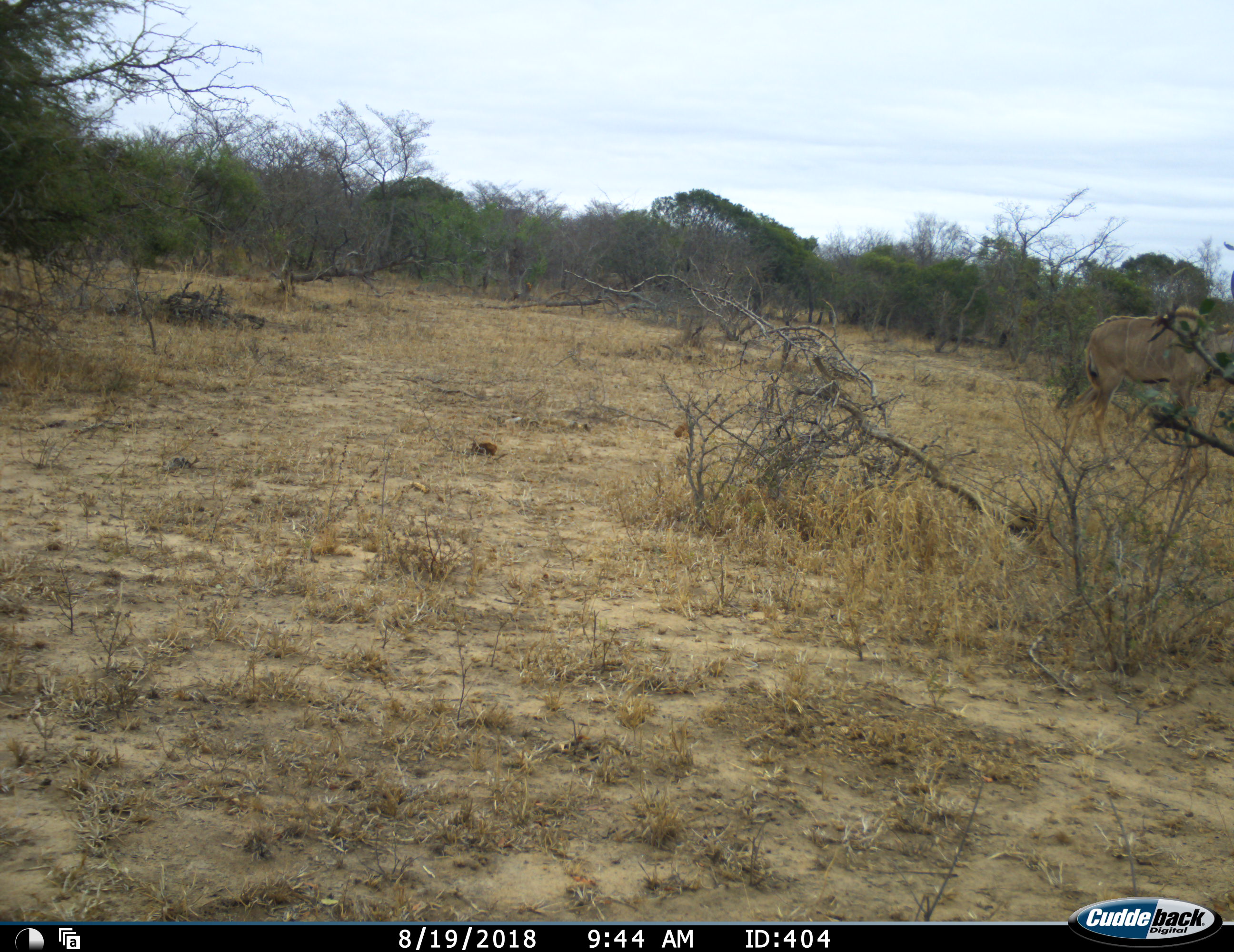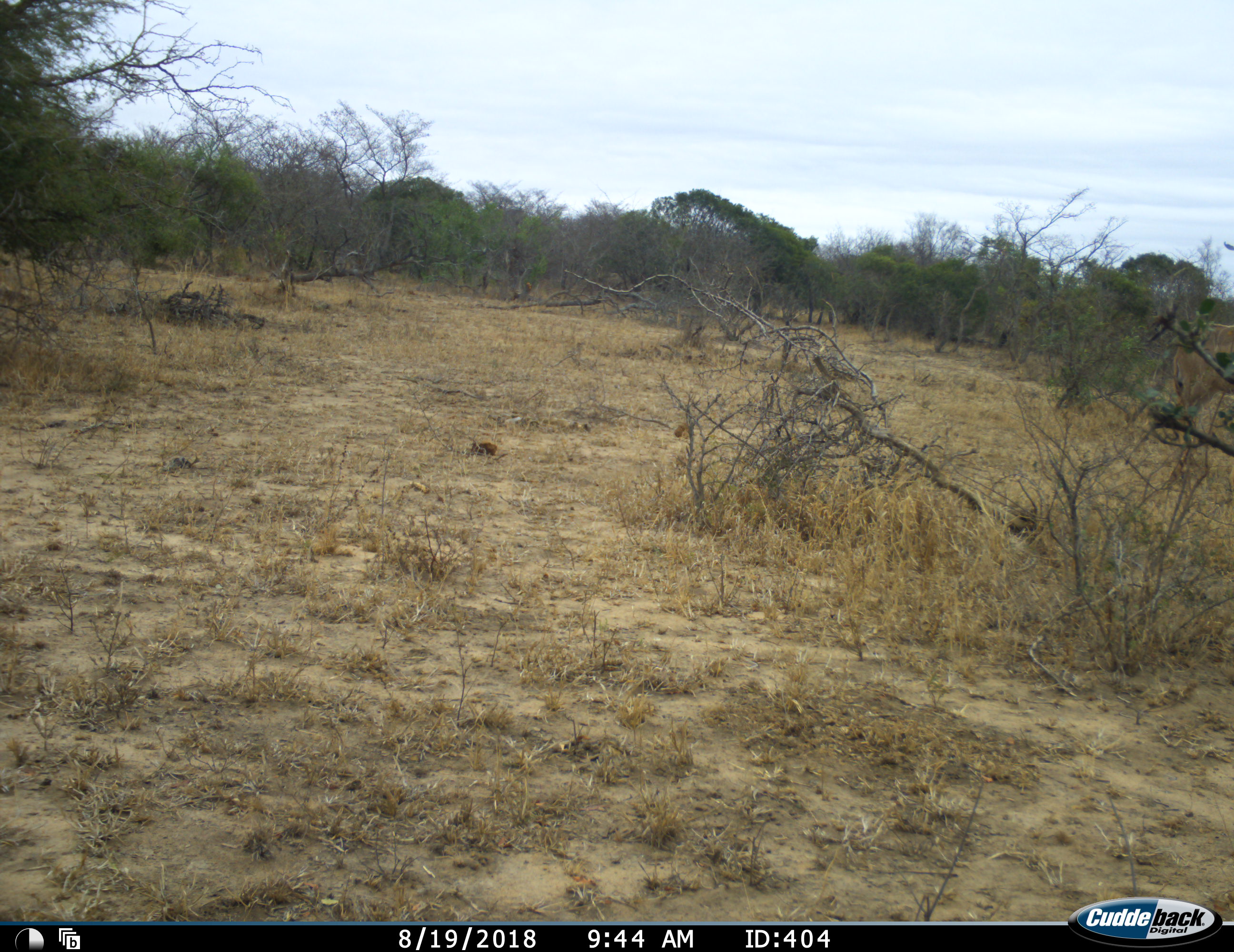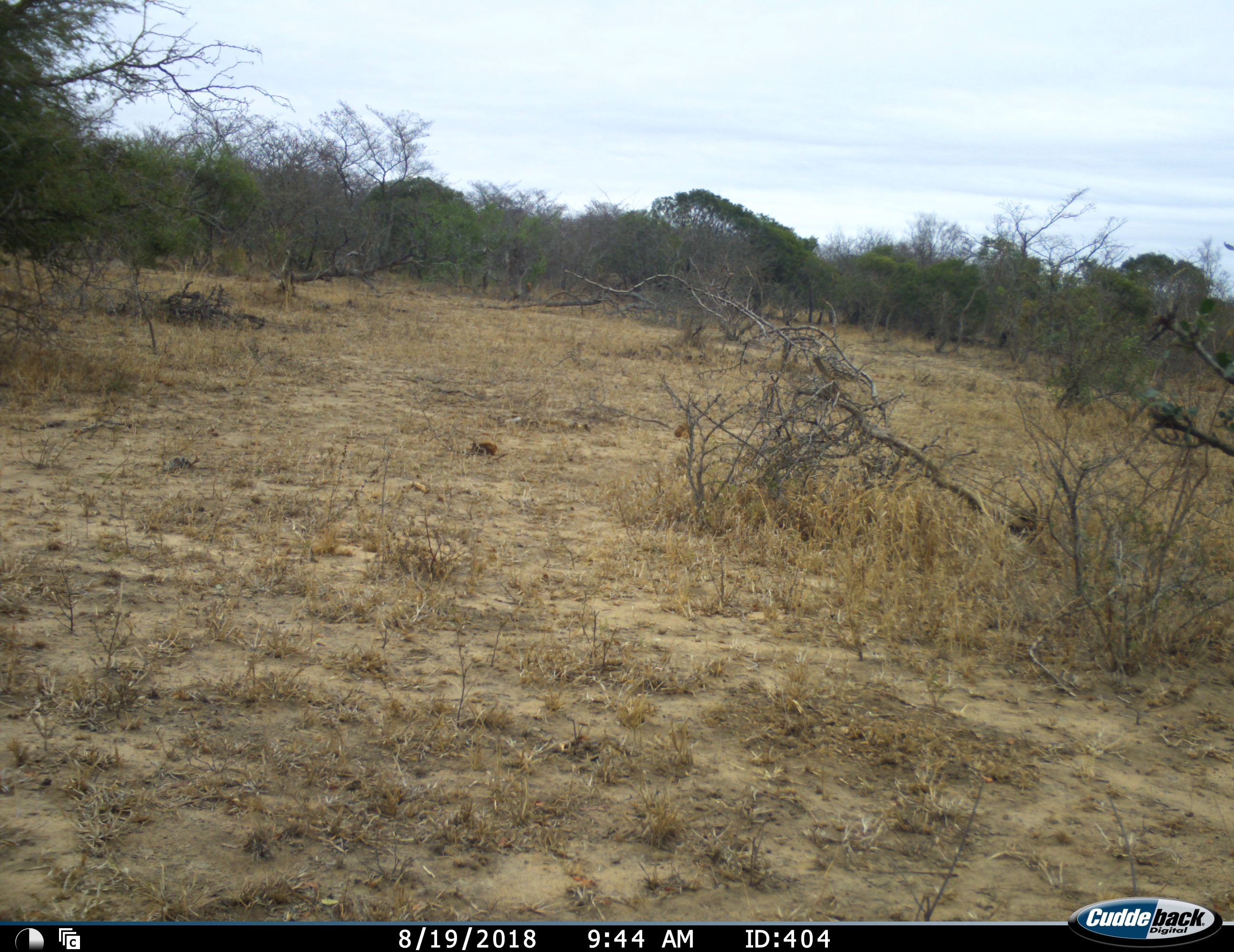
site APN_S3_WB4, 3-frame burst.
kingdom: Animalia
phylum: Chordata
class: Mammalia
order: Artiodactyla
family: Bovidae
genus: Tragelaphus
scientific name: Tragelaphus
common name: kudu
Kudu (Tragelaphus), count 1. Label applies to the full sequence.